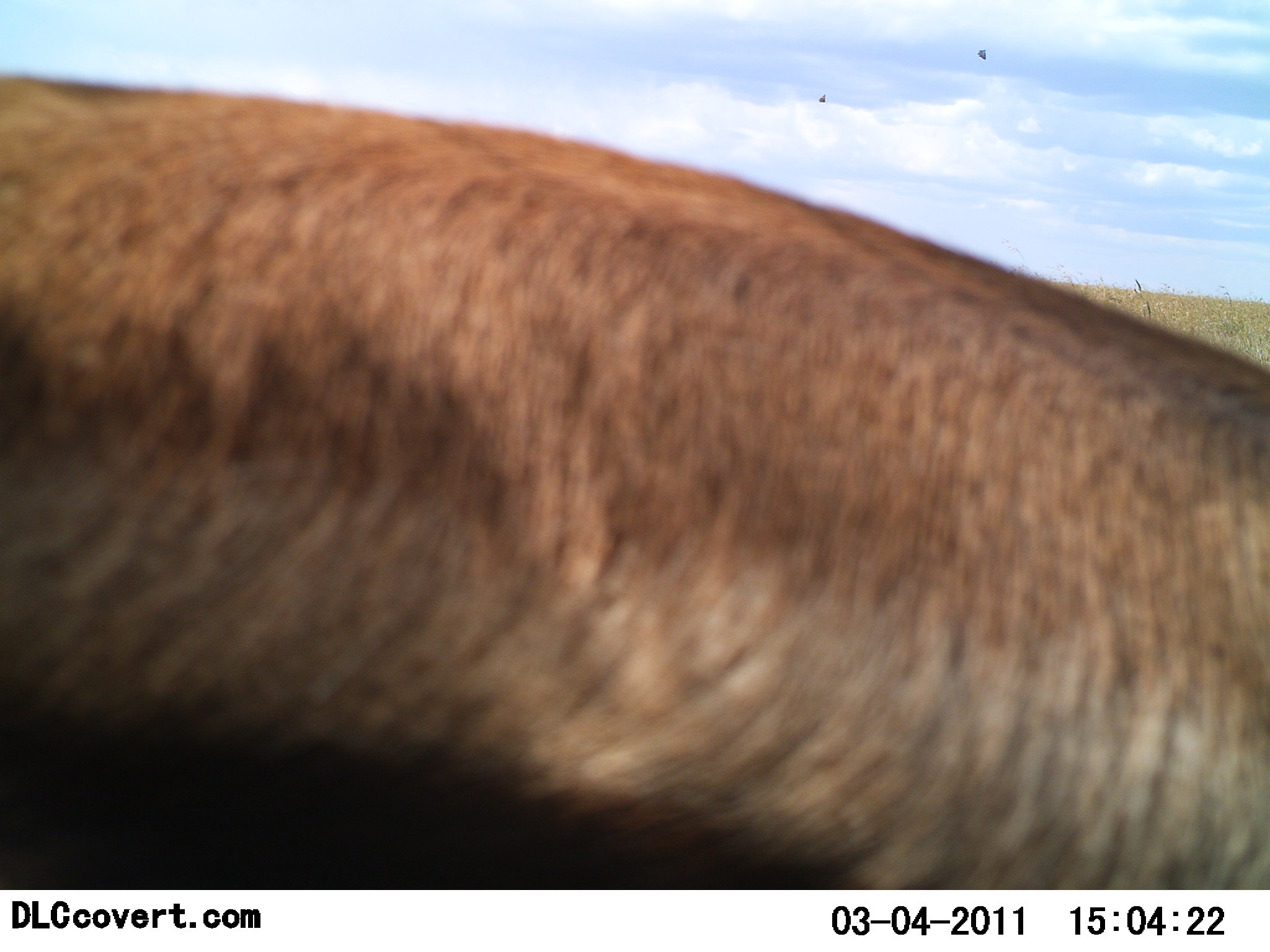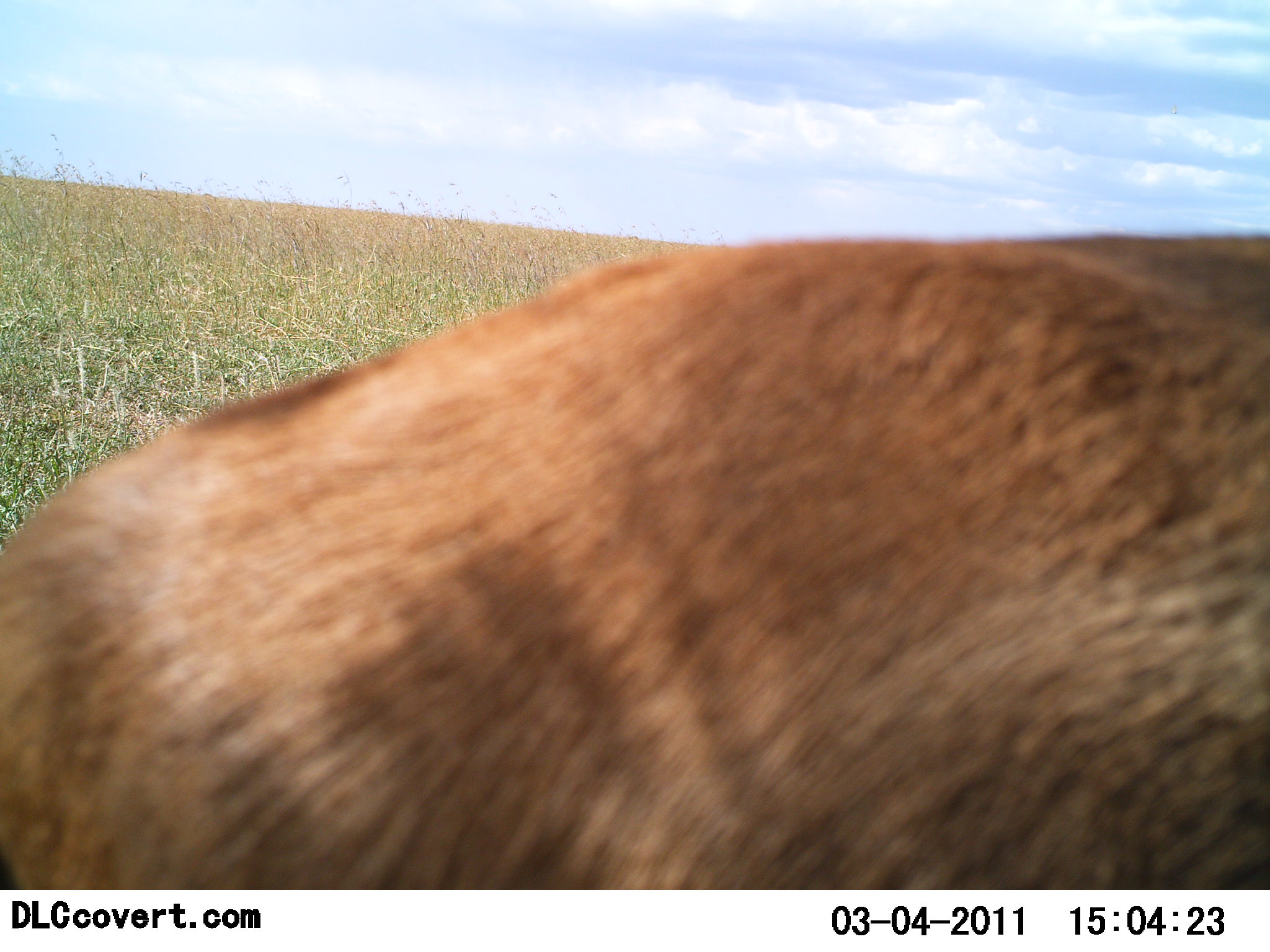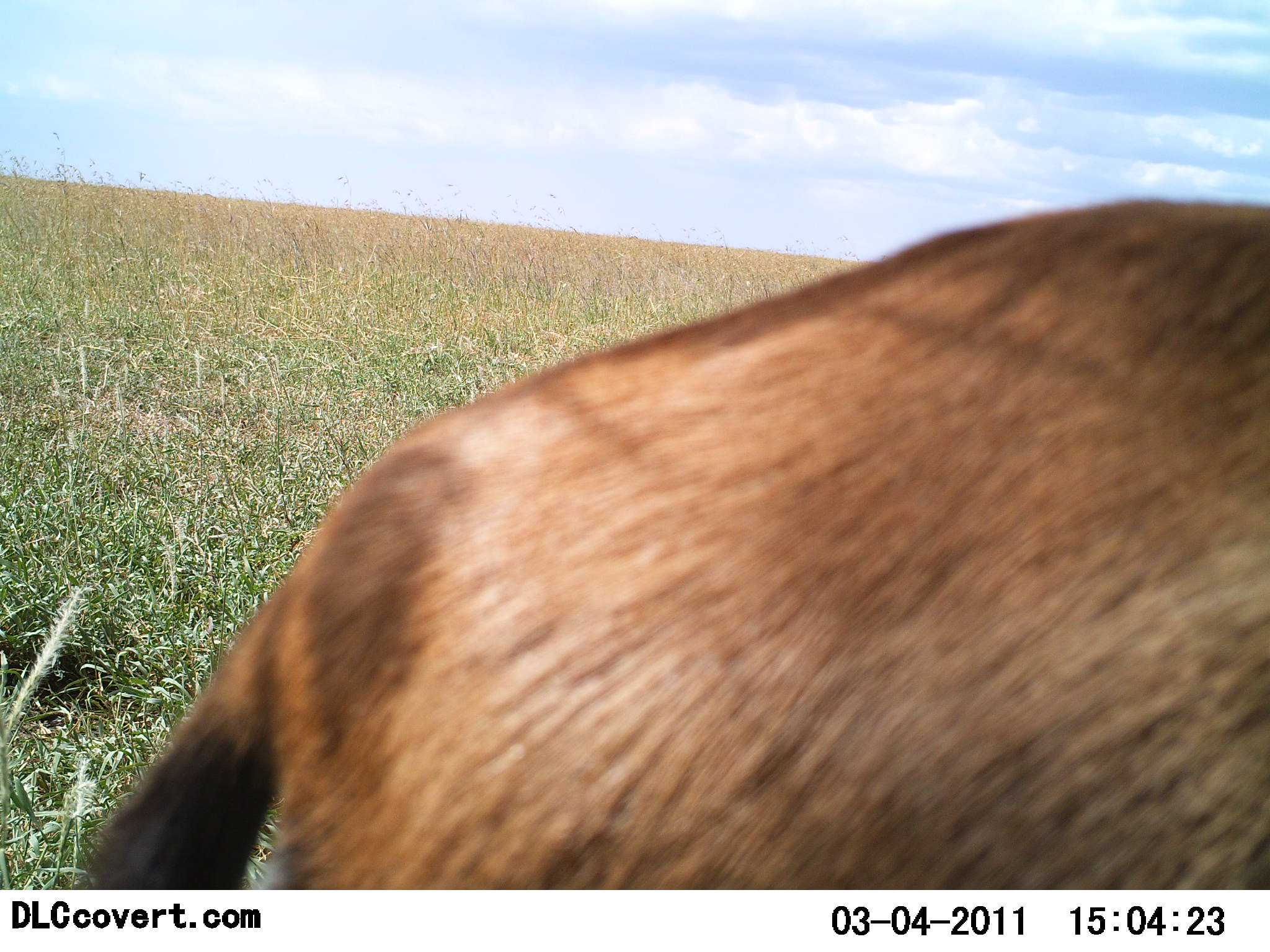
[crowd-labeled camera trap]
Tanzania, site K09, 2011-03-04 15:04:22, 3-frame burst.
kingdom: Animalia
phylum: Chordata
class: Mammalia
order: Artiodactyla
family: Bovidae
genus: Eudorcas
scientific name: Eudorcas thomsonii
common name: thomson's gazelle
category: gazellethomsons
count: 1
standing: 36%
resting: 0%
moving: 64%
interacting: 0%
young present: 0%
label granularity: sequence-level